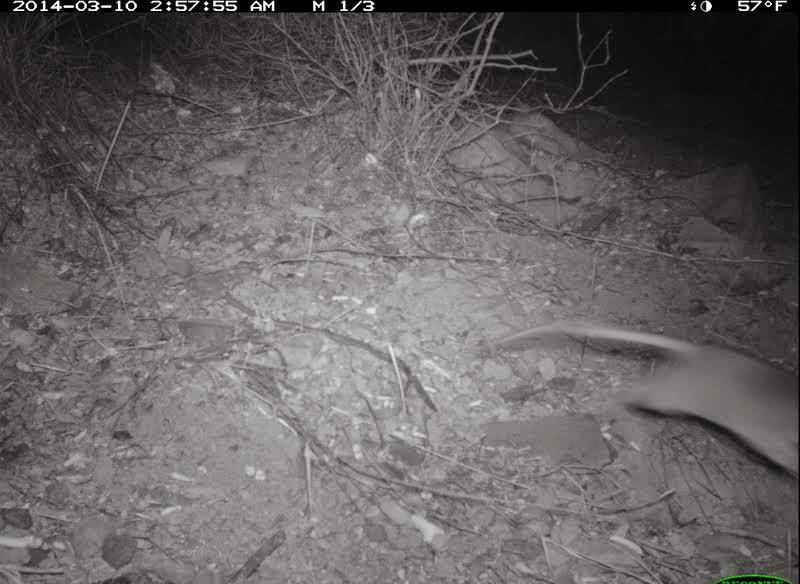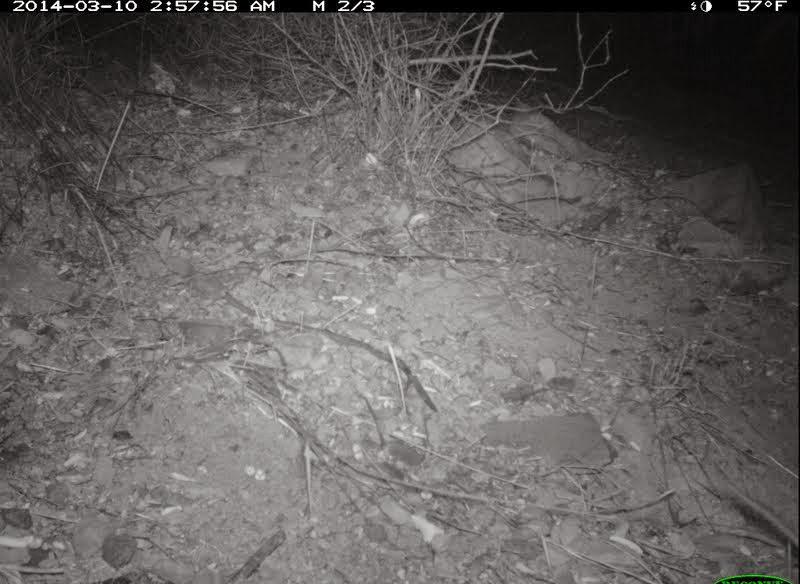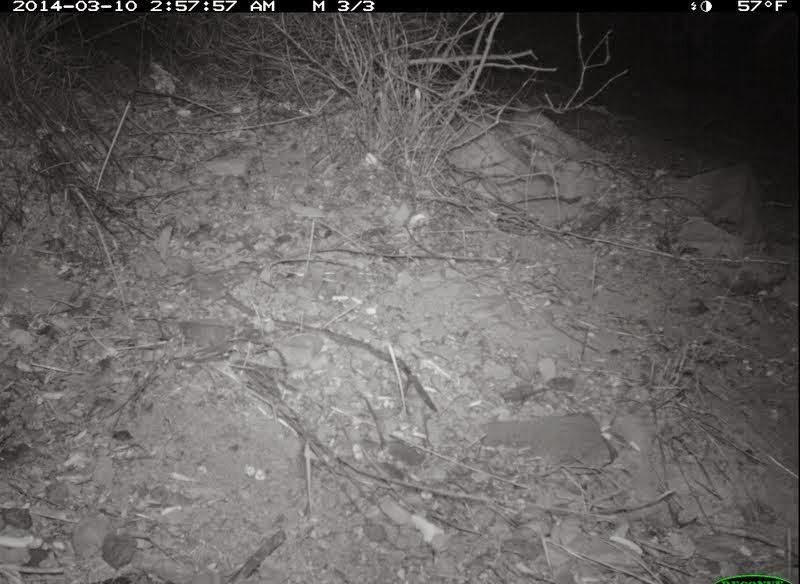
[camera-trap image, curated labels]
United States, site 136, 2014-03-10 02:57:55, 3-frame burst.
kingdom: Animalia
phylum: Chordata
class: Mammalia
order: Rodentia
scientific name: Rodentia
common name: rodent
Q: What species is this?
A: Rodent (Rodentia).